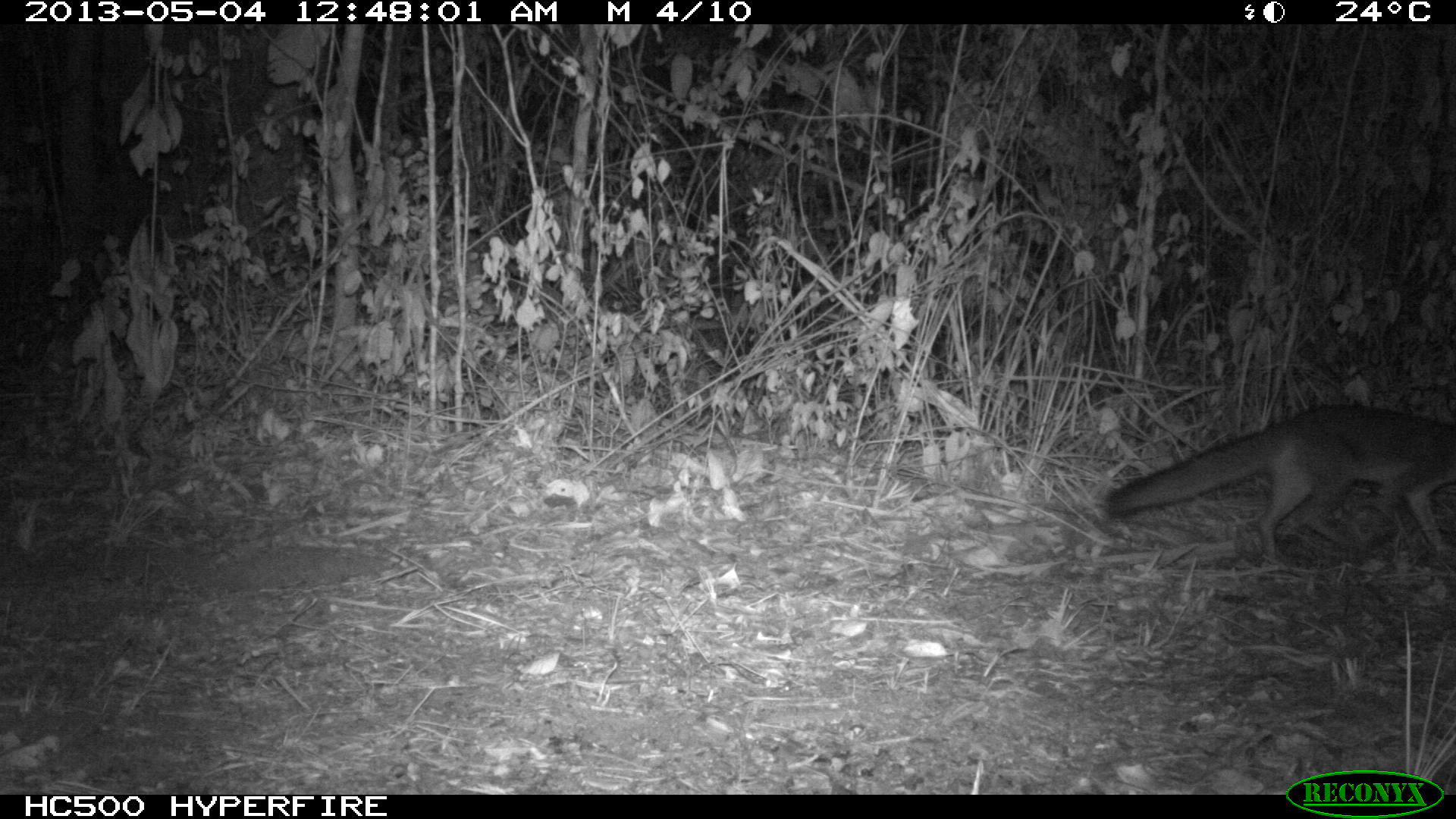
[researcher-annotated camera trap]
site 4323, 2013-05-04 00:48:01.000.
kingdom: Animalia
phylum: Chordata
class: Mammalia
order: Carnivora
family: Canidae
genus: Urocyon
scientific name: Urocyon cinereoargenteus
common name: gray fox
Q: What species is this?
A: Urocyon cinereoargenteus (gray fox).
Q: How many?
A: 1.